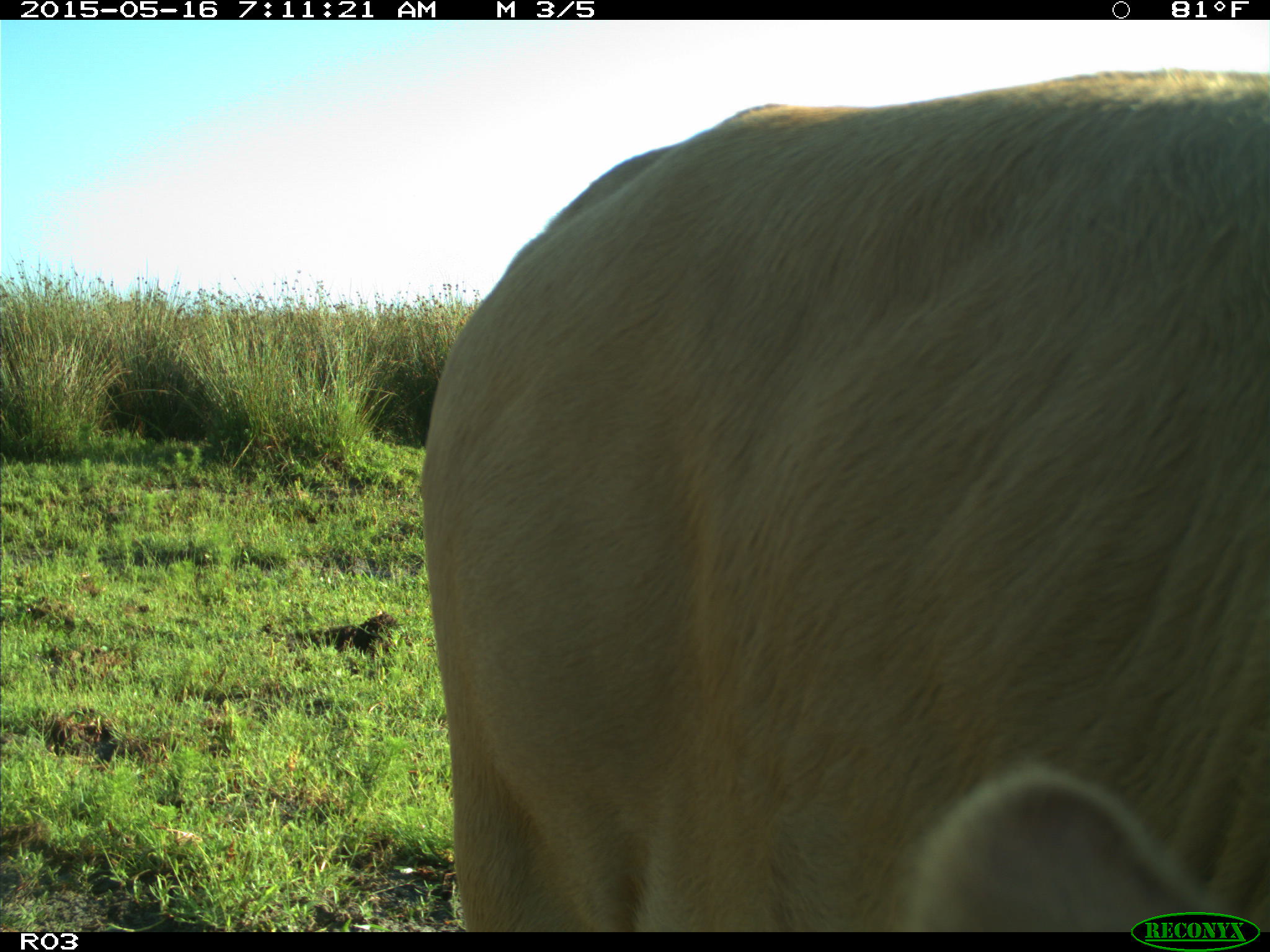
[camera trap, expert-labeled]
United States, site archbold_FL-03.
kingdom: Animalia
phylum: Chordata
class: Mammalia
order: Artiodactyla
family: Bovidae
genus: Bos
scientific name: Bos taurus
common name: domestic cow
Bos taurus (domestic cow).